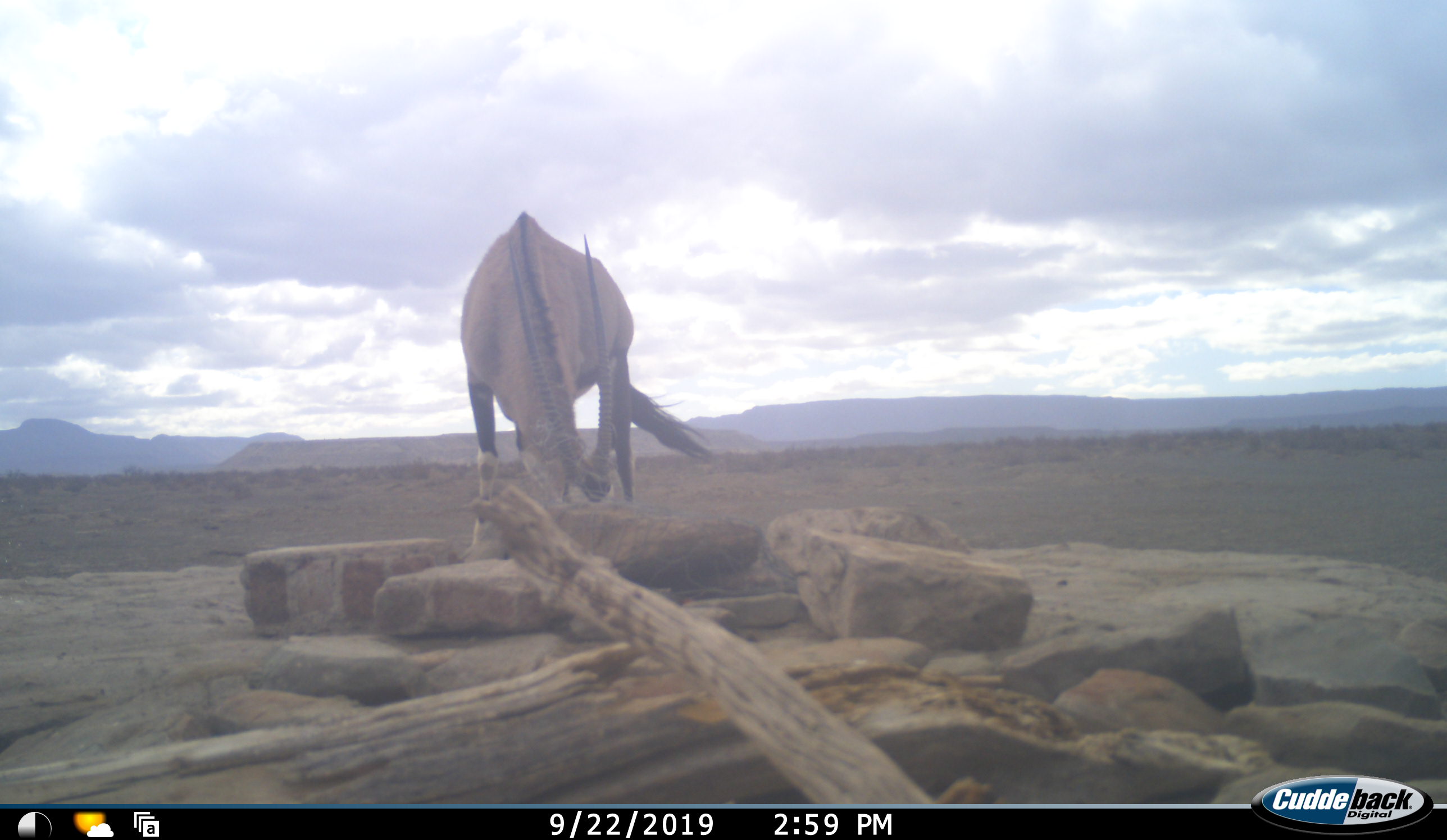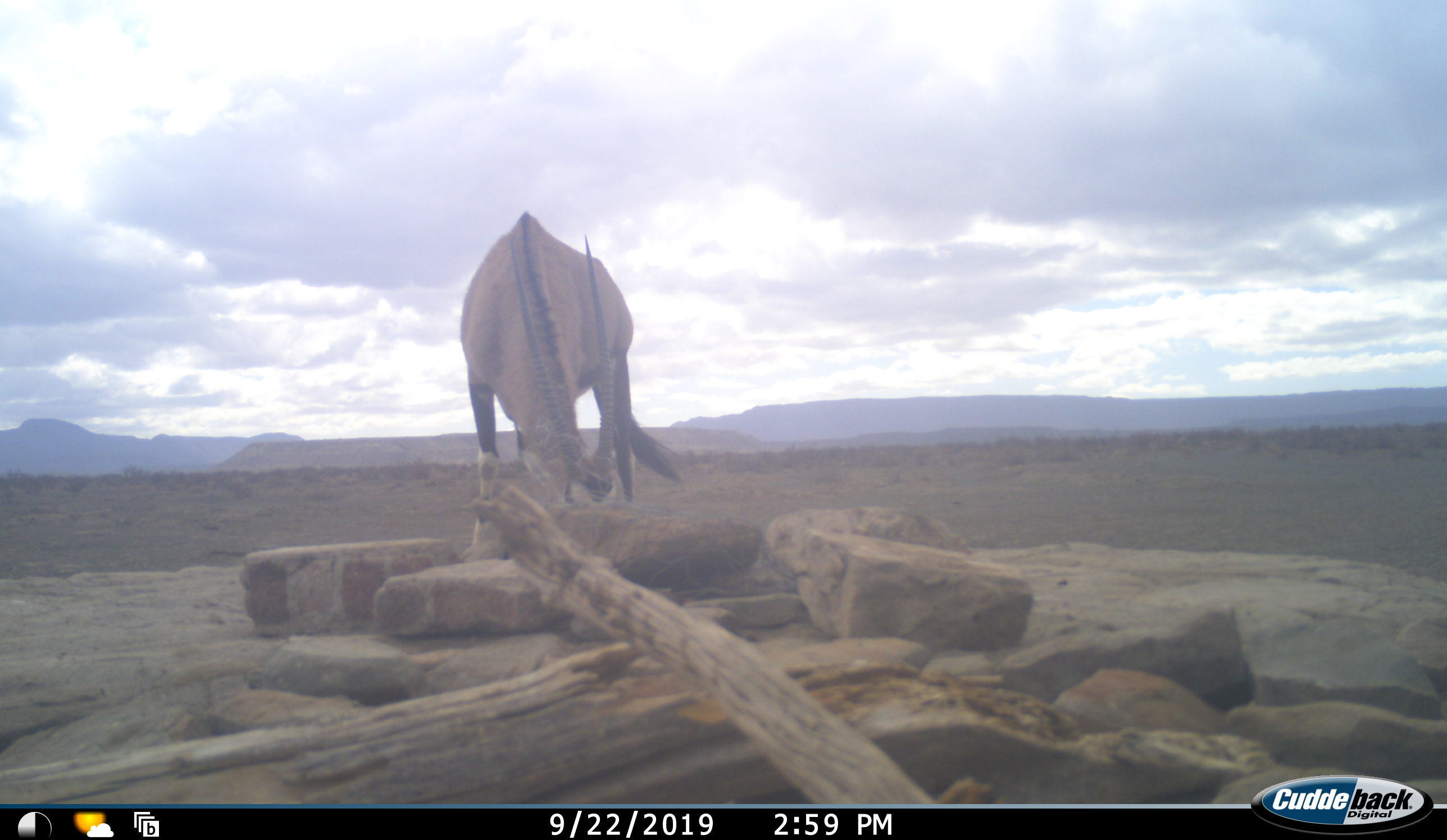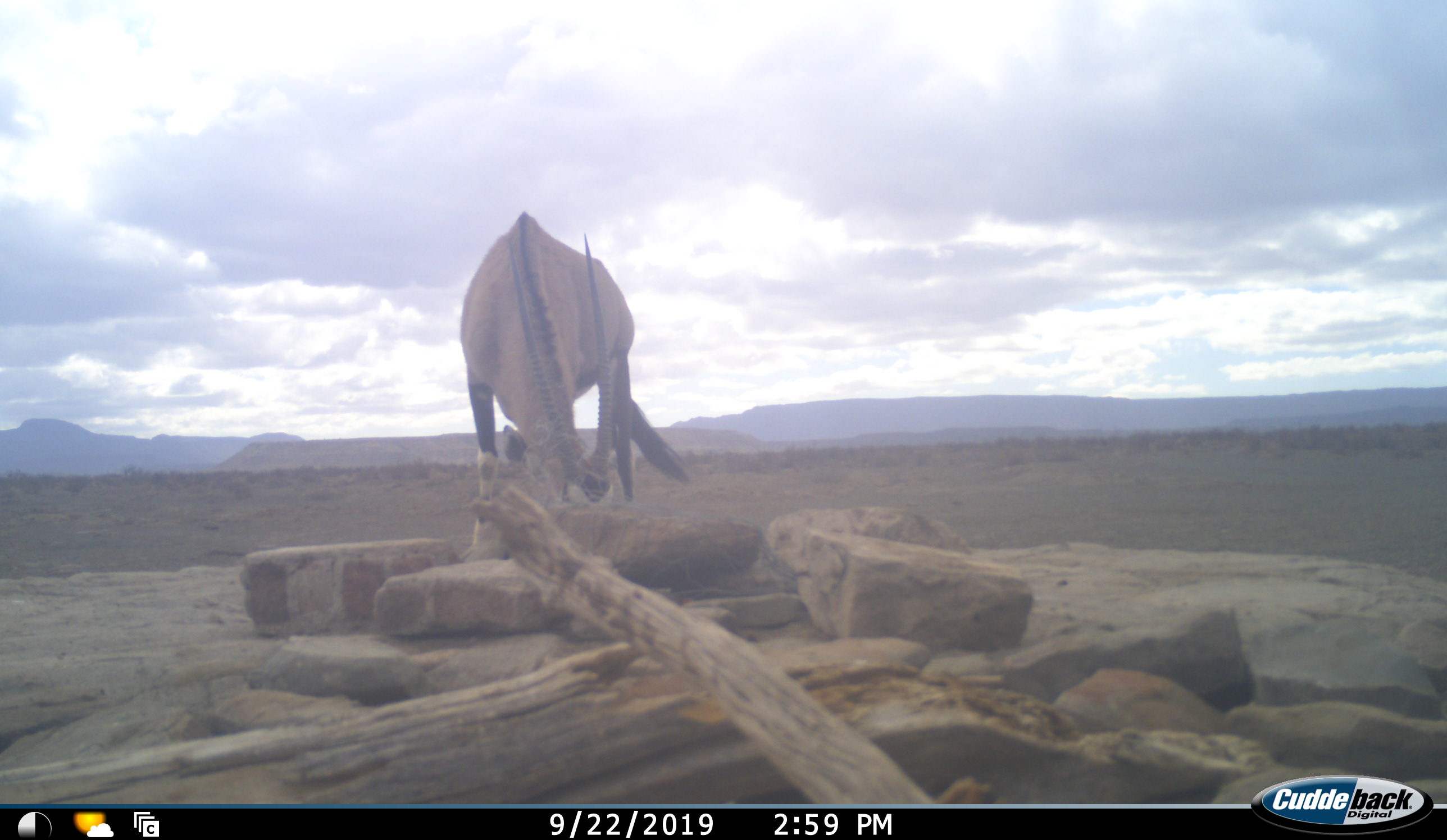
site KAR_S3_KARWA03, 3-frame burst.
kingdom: Animalia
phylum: Chordata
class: Mammalia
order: Artiodactyla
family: Bovidae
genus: Oryx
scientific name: Oryx gazella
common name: gemsbok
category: oryx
Oryx (gemsbok) (Oryx gazella), count 1. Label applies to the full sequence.